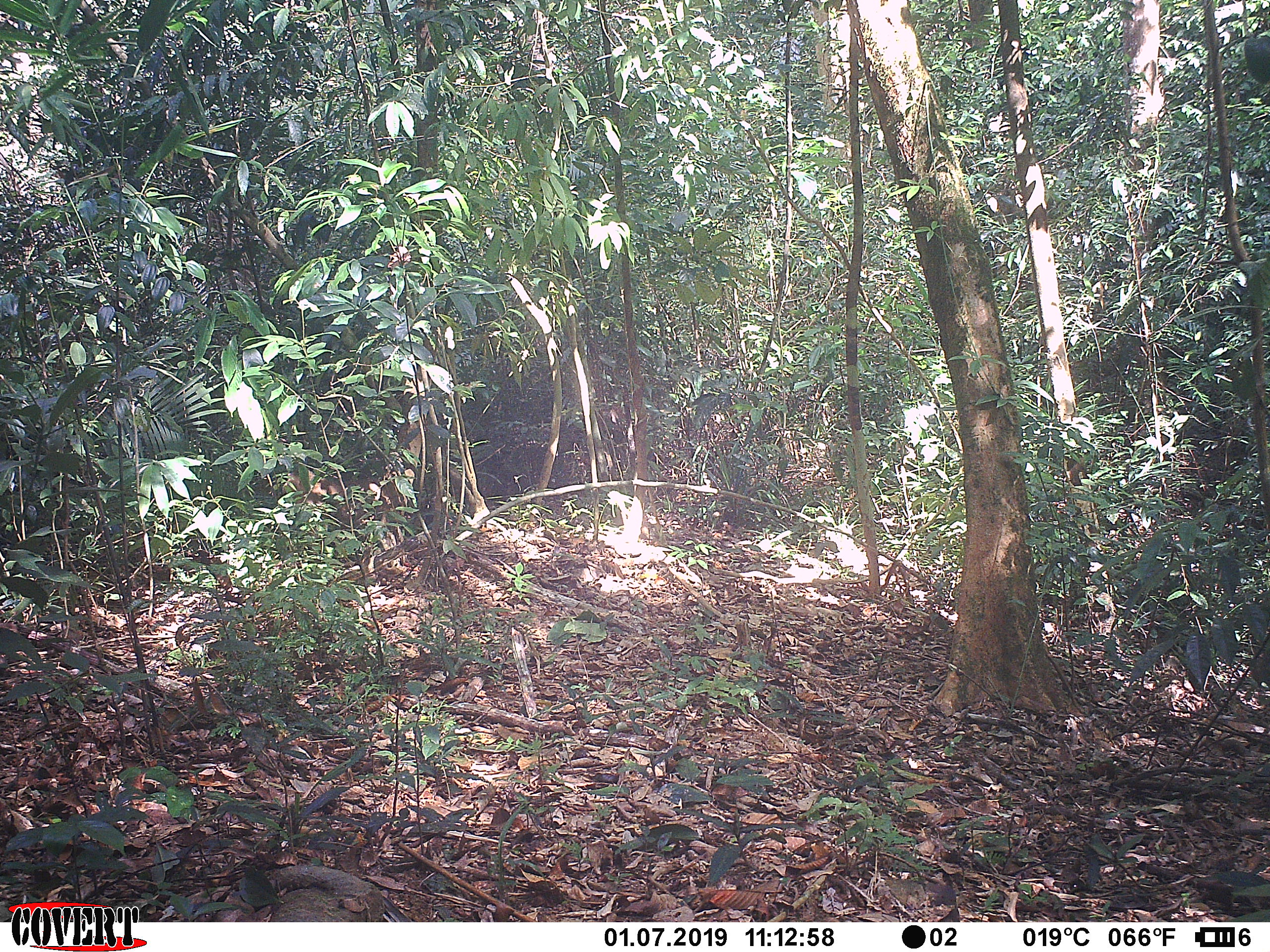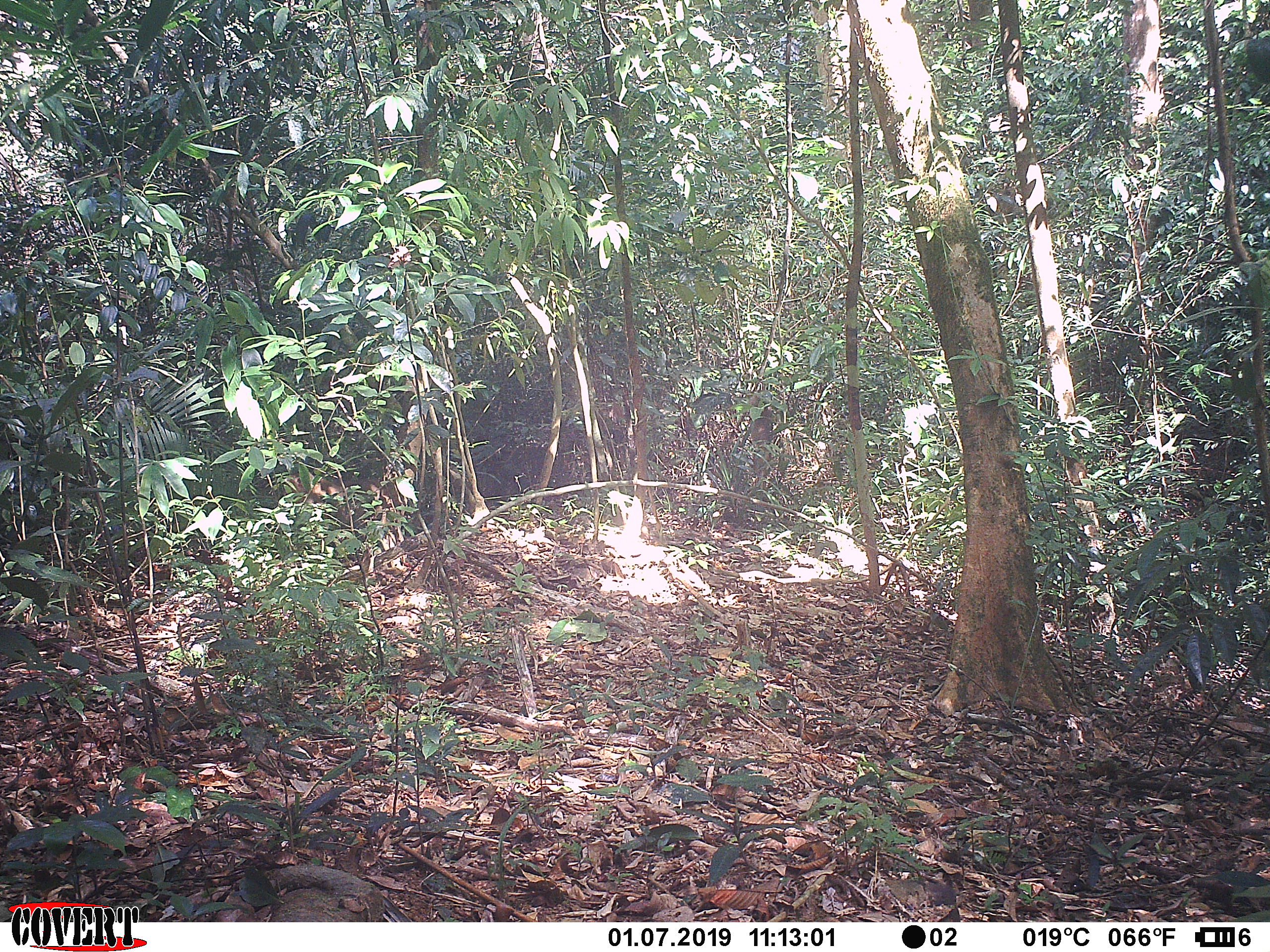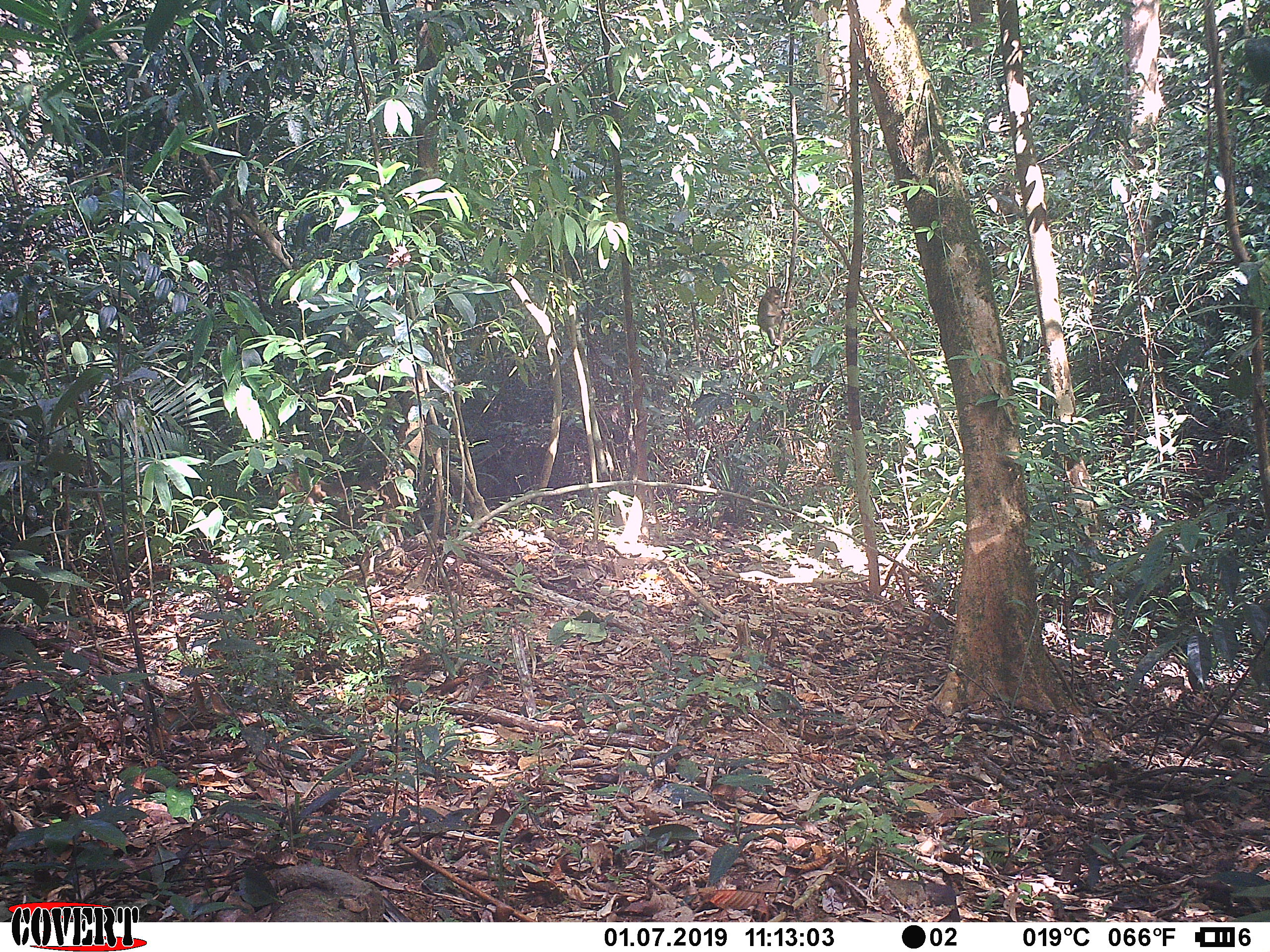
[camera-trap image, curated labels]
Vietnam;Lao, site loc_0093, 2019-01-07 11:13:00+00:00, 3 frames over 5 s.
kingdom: Animalia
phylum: Chordata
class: Mammalia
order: Primates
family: Cercopithecidae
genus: Macaca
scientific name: Macaca nemestrina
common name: pig-tailed macaque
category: pig tailed macaque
Pig tailed macaque (pig-tailed macaque) (Macaca nemestrina). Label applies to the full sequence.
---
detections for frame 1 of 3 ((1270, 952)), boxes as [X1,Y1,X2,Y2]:
pig tailed macaque: [281,469,381,515]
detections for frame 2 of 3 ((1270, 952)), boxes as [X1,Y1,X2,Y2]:
pig tailed macaque: [281,472,381,520]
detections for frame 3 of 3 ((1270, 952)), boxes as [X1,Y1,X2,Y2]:
pig tailed macaque: [279,472,381,520]; [757,286,793,346]